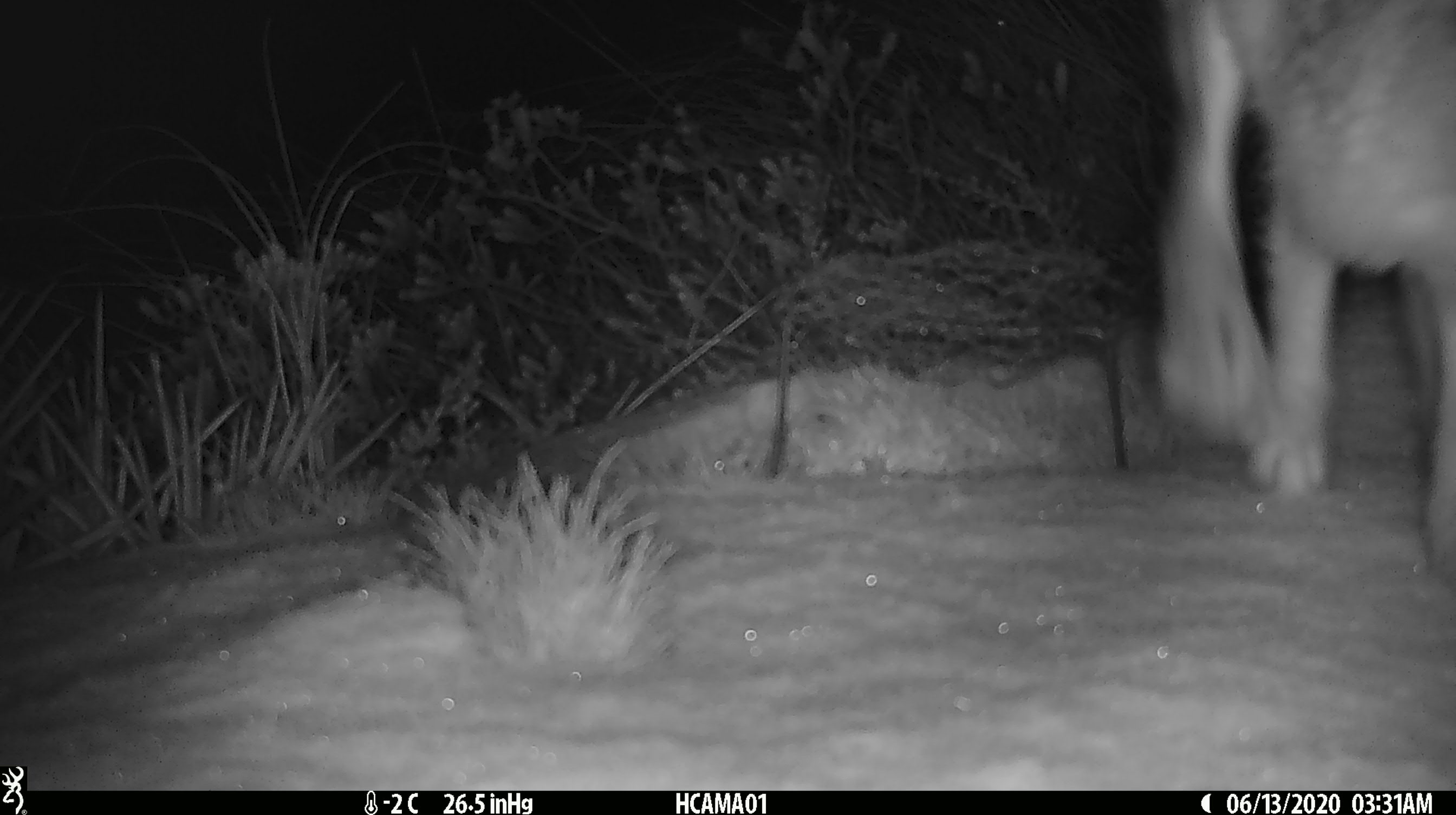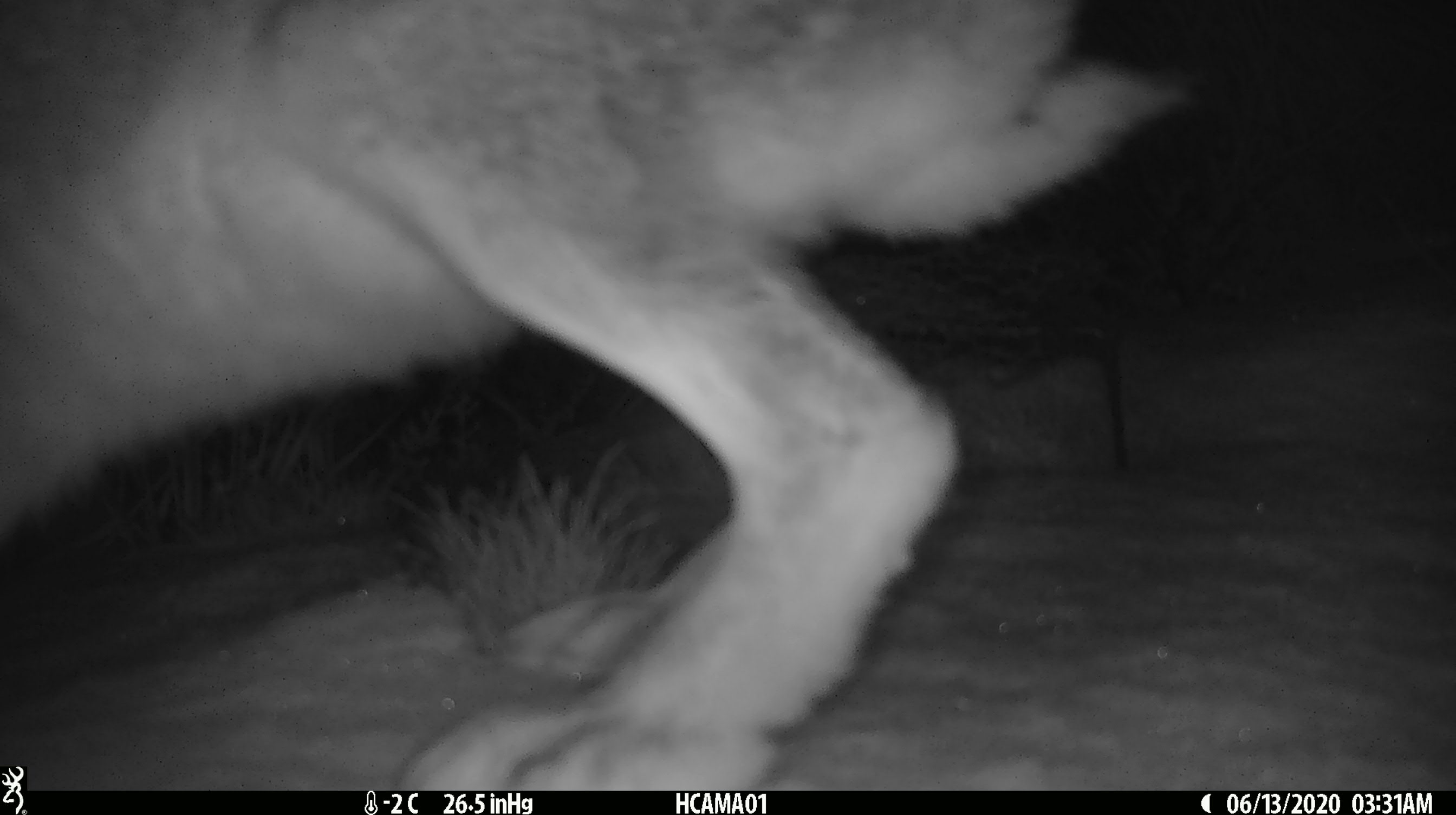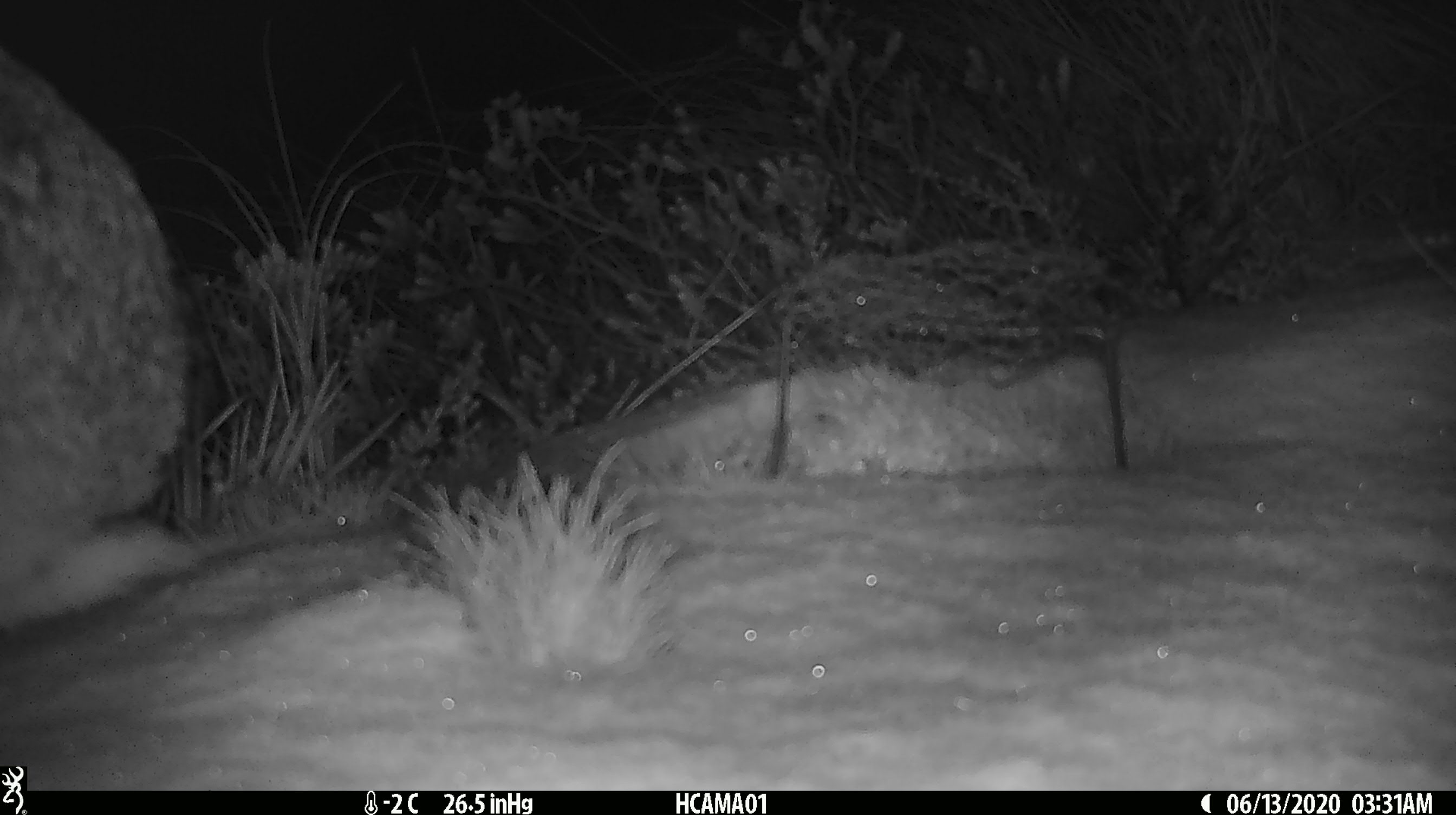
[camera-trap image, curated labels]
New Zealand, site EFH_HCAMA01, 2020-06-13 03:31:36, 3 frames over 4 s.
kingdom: Animalia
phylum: Chordata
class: Mammalia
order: Lagomorpha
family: Leporidae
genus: Lepus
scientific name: Lepus europaeus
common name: brown hare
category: hare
Hare (brown hare) (Lepus europaeus).